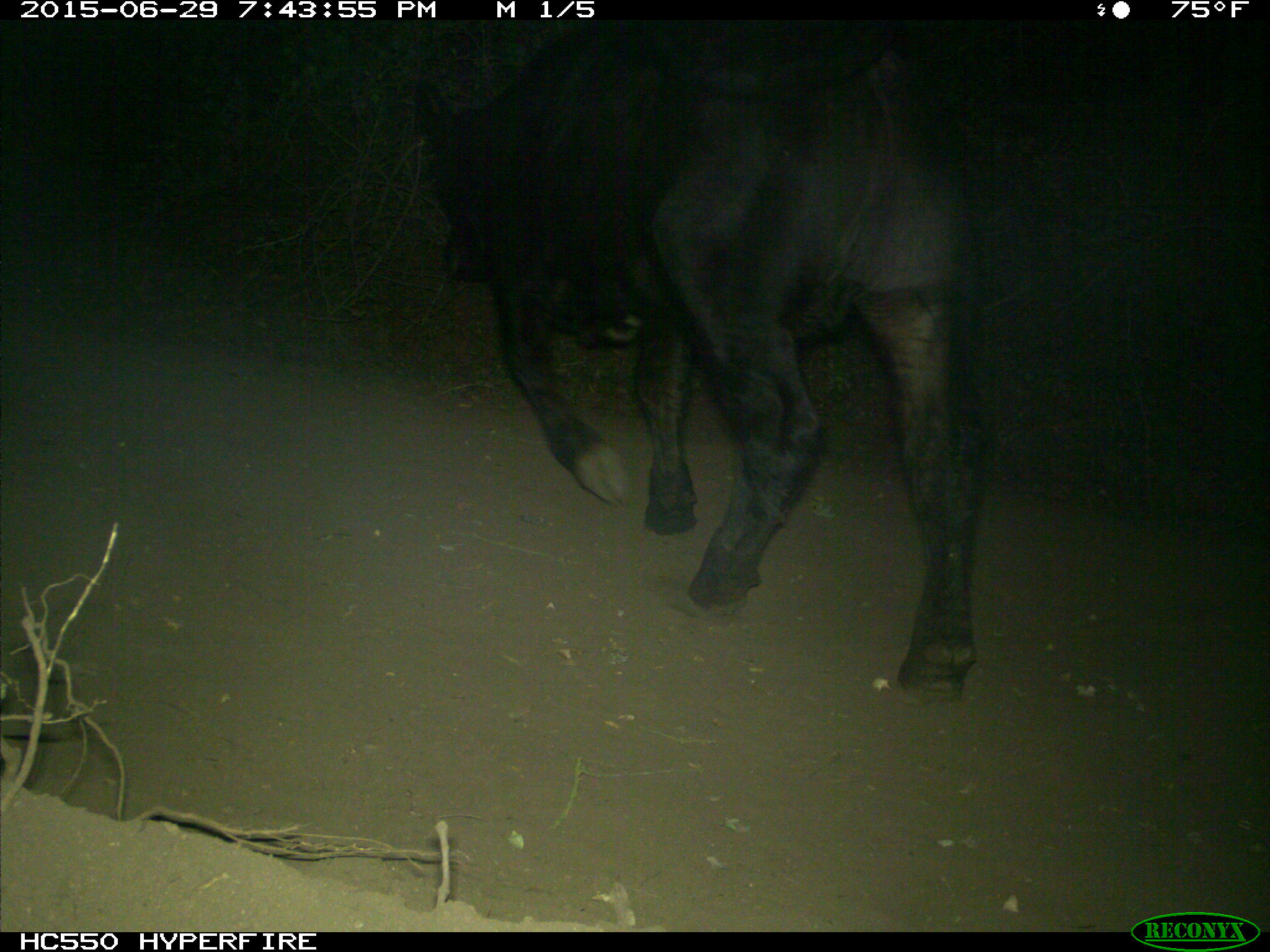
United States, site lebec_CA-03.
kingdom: Animalia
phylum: Chordata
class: Mammalia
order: Artiodactyla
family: Bovidae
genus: Bos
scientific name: Bos taurus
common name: domestic cow